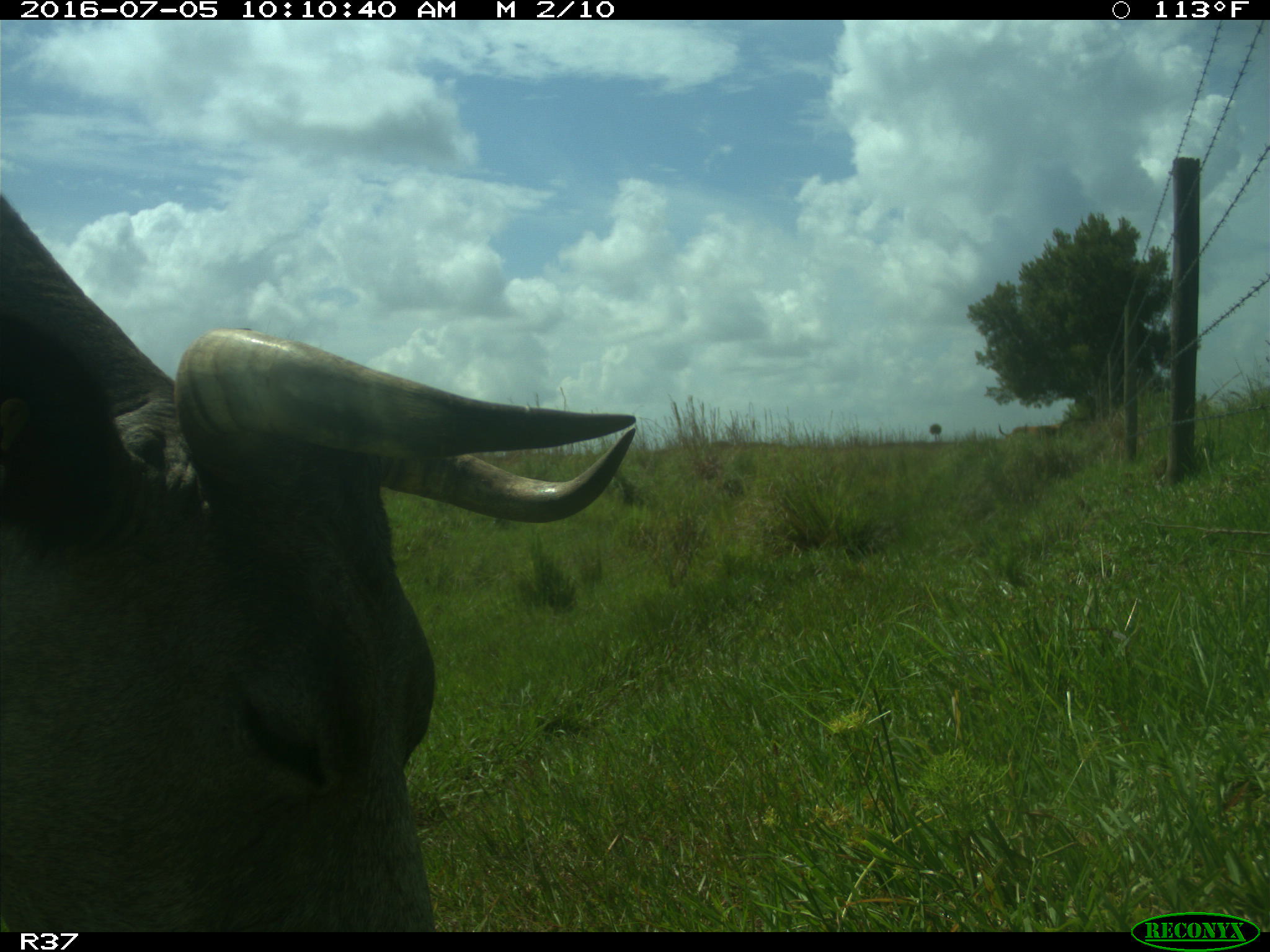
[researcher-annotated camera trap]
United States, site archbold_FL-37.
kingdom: Animalia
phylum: Chordata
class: Mammalia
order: Artiodactyla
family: Bovidae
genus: Bos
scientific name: Bos taurus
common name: domestic cow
Bos taurus (domestic cow).